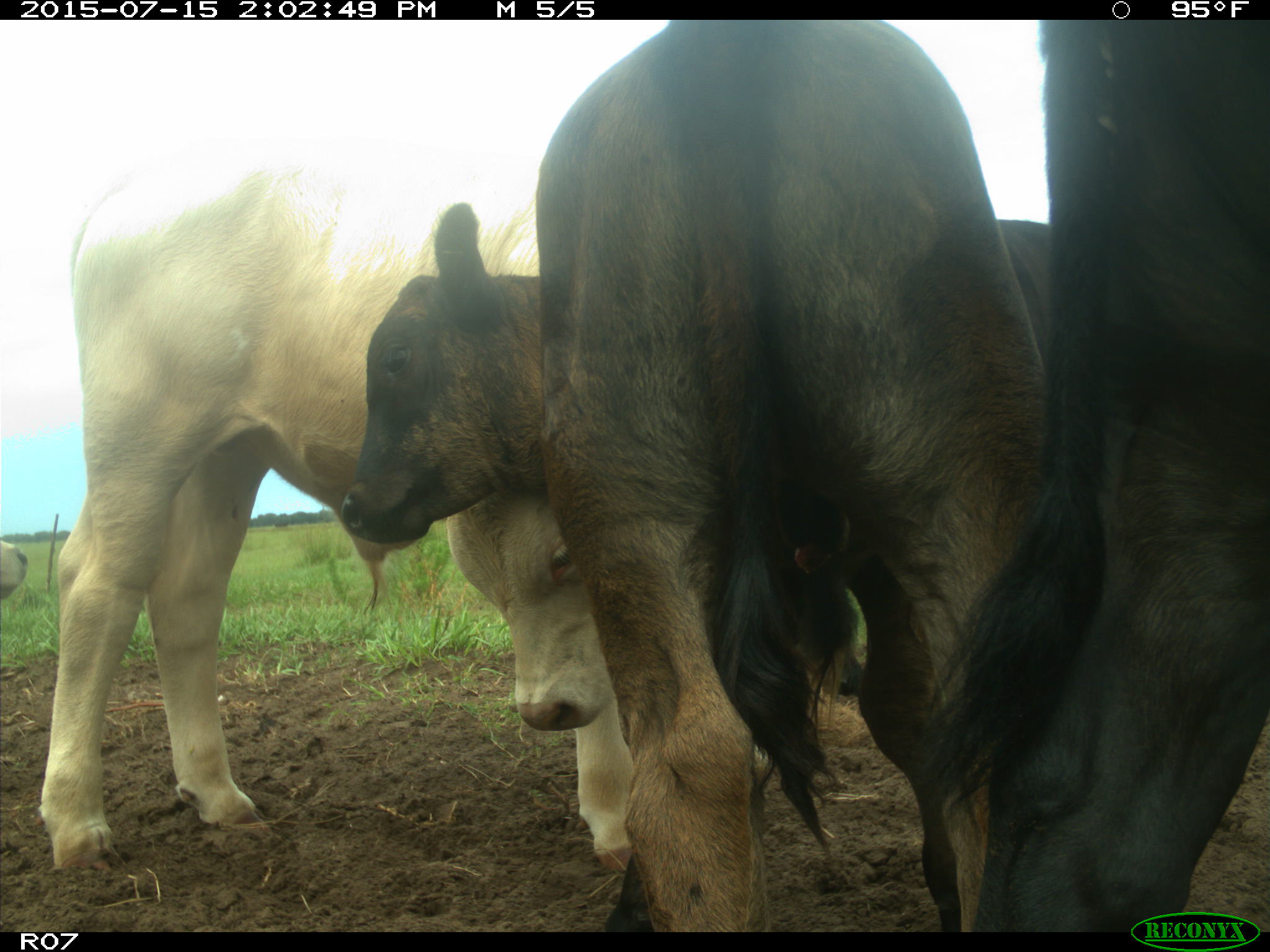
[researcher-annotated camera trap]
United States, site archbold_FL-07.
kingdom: Animalia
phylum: Chordata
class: Mammalia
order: Artiodactyla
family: Bovidae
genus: Bos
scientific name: Bos taurus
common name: domestic cow